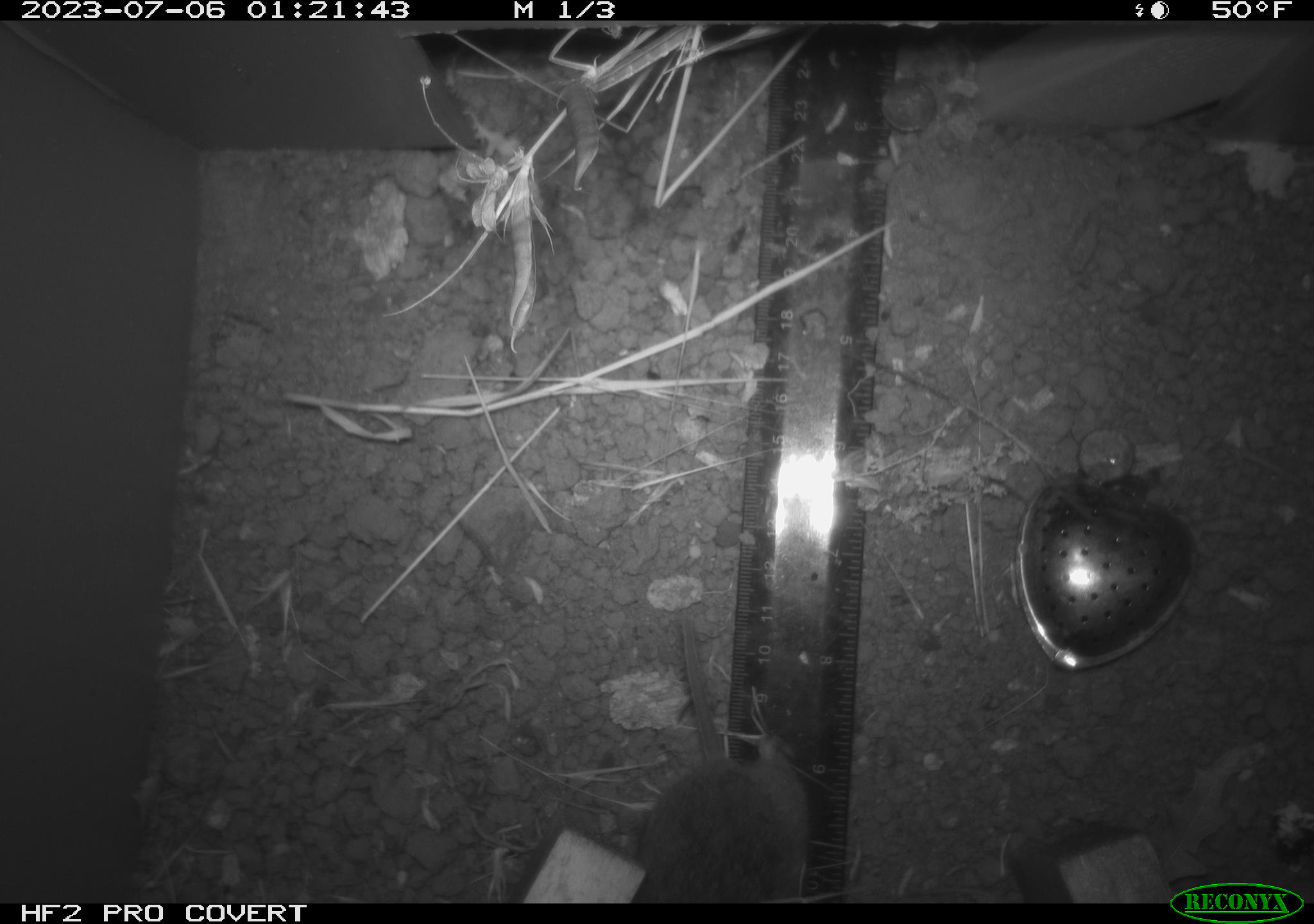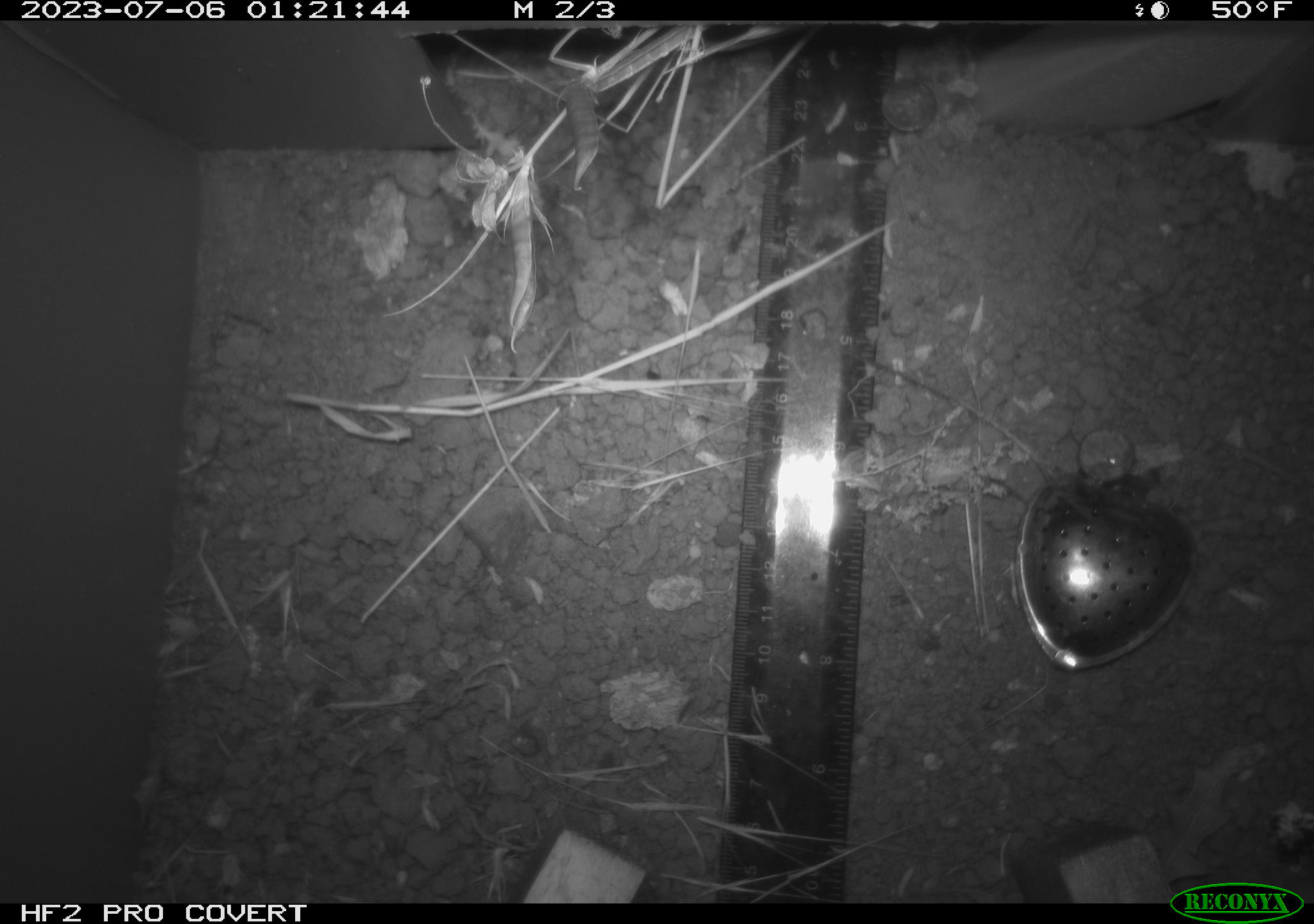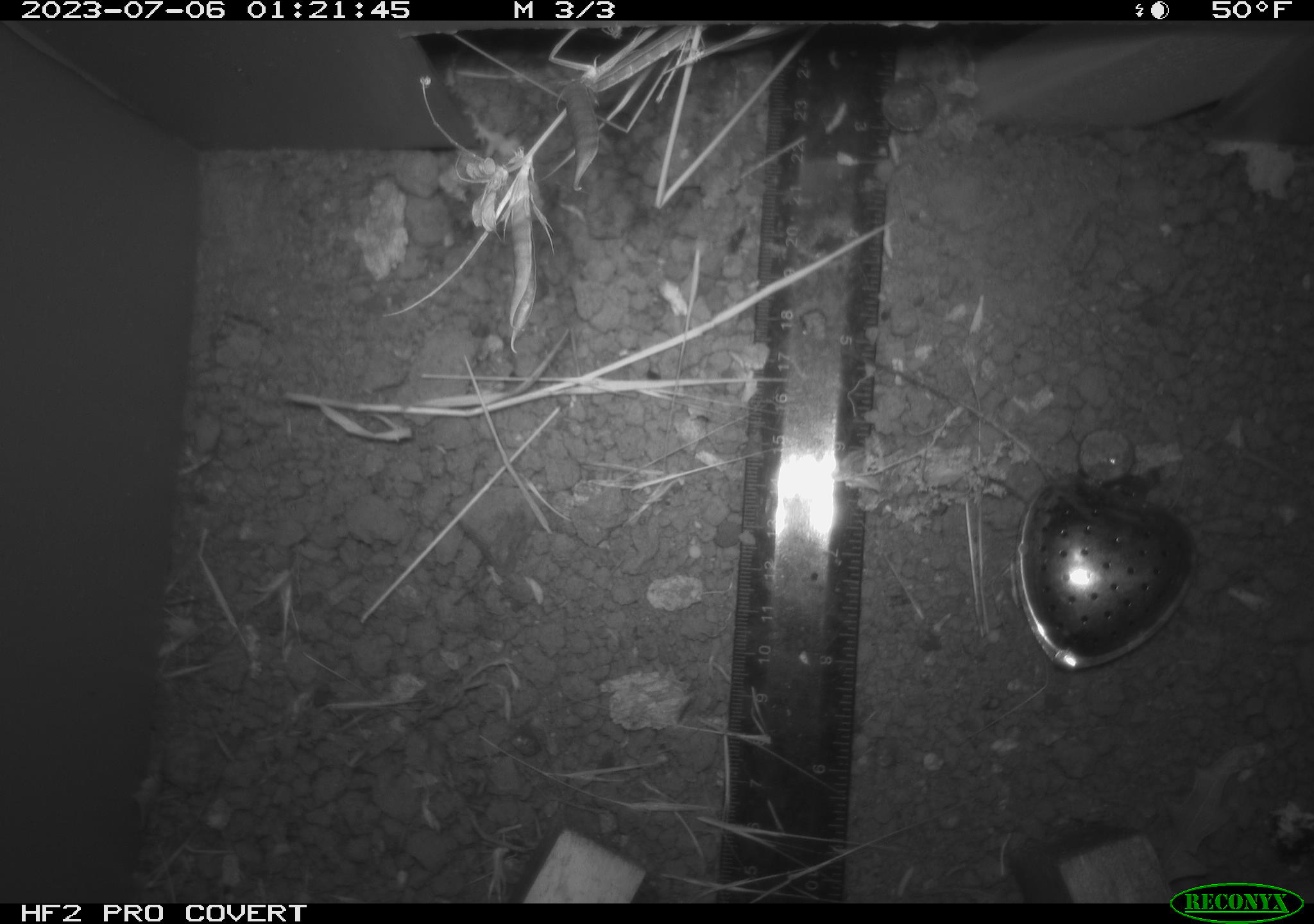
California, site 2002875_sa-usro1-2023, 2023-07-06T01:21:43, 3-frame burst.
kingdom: Animalia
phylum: Chordata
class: Mammalia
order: Rodentia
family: Cricetidae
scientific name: Arvicolinae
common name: voles, lemmings, and muskrats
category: arvicolinae subfamily